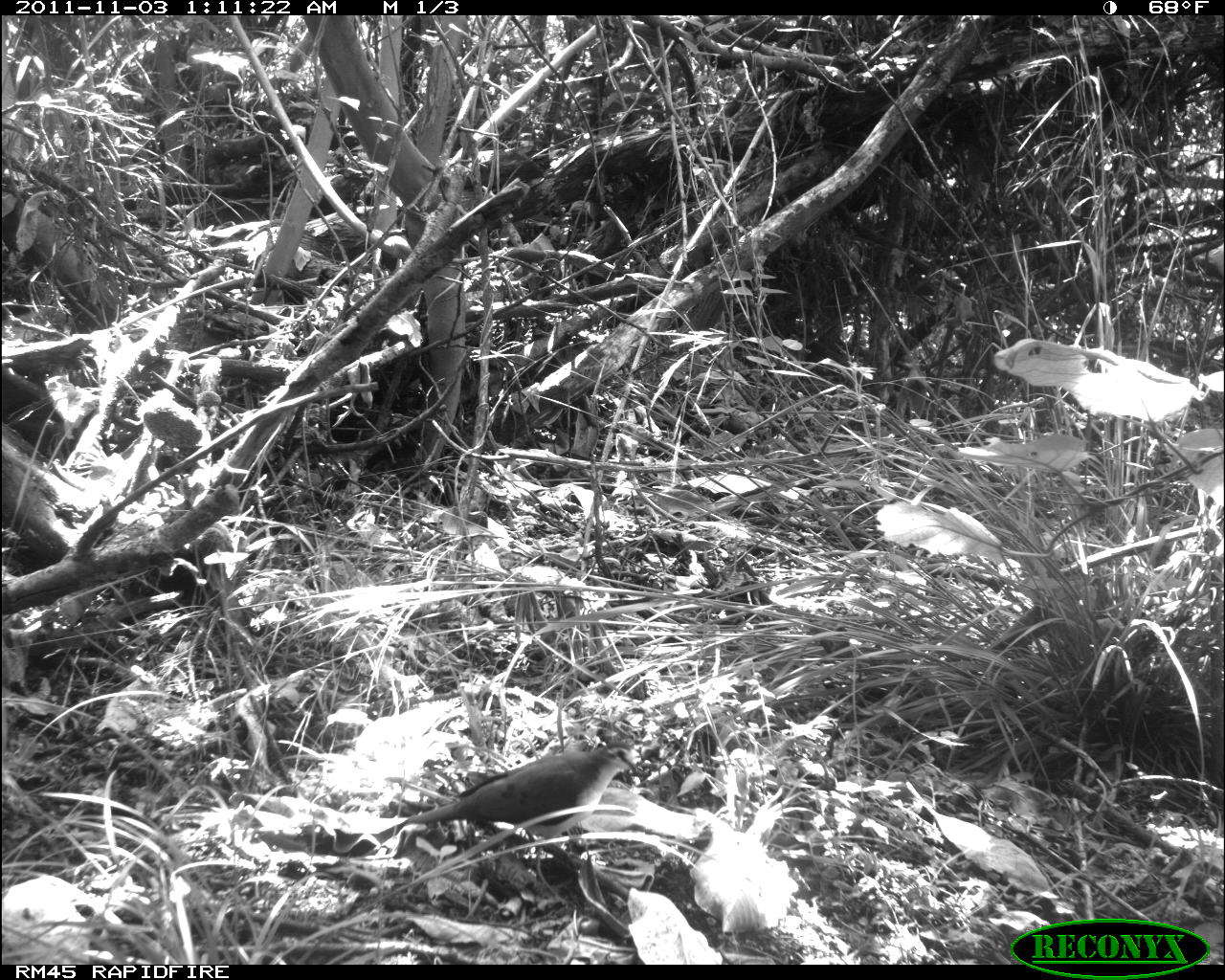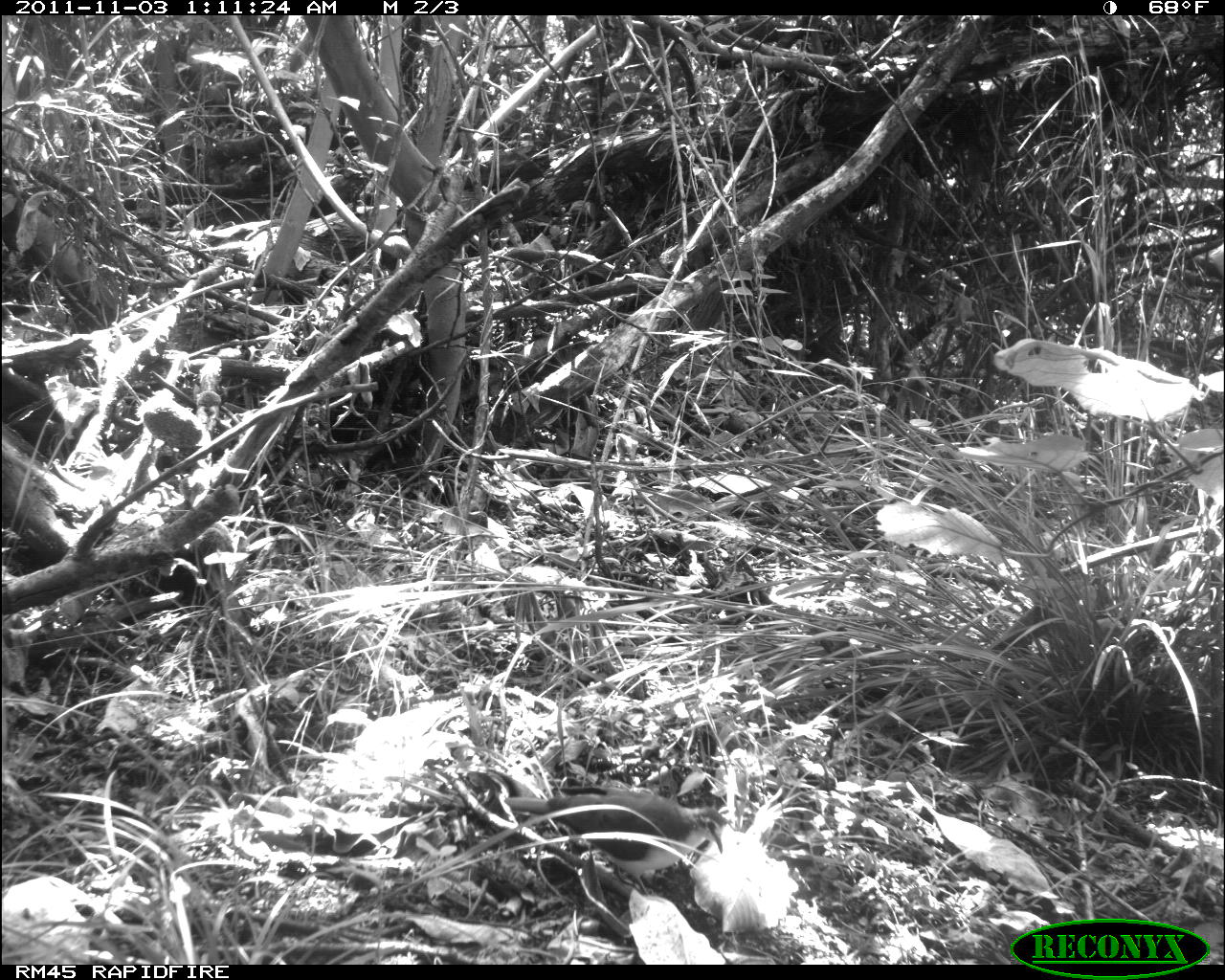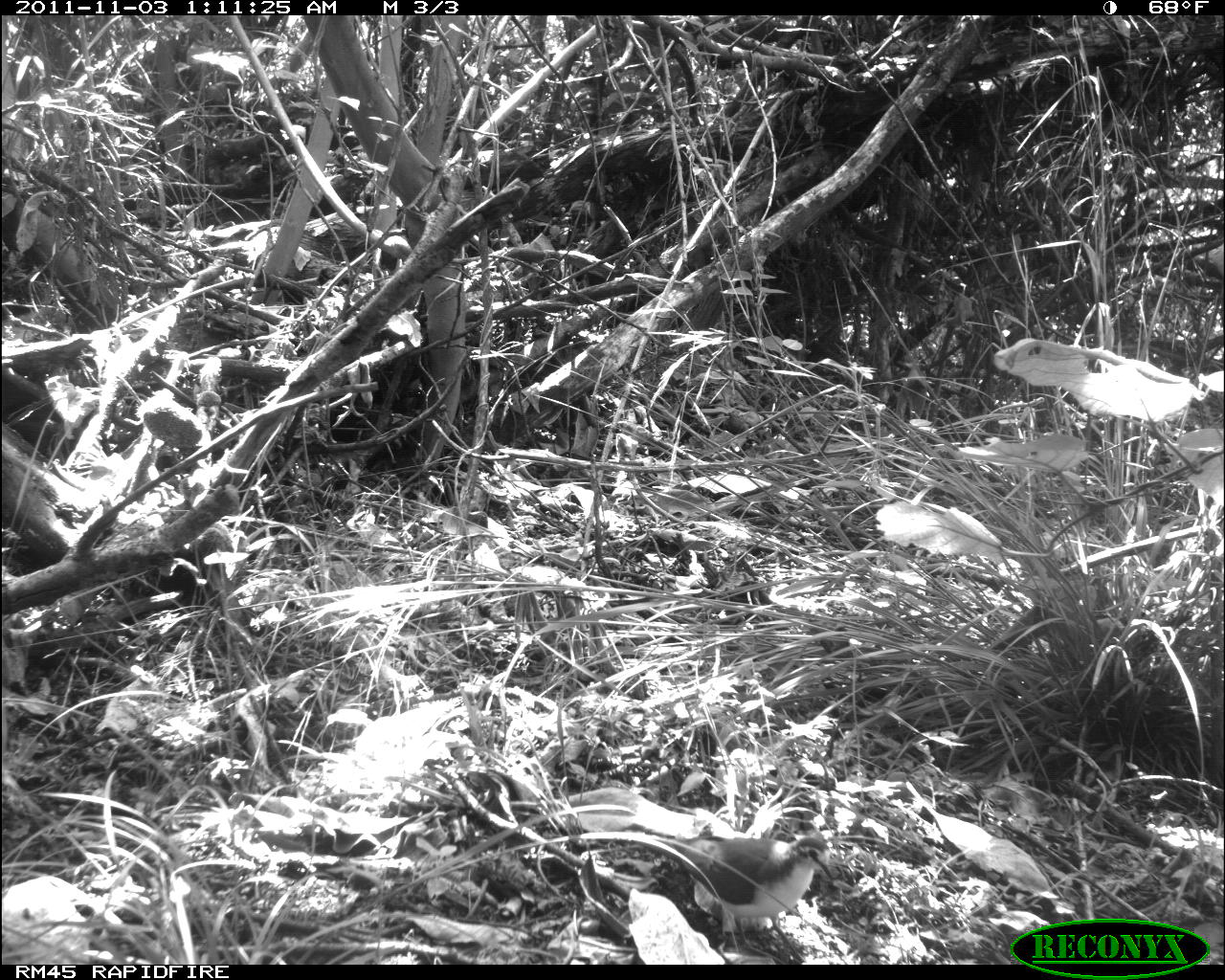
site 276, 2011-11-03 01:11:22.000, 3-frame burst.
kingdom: Animalia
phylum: Chordata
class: Aves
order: Columbiformes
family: Columbidae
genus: Turtur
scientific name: Turtur chalcospilos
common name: emerald-spotted wood dove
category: turtur calcospilos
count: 1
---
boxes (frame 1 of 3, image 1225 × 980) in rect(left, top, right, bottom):
turtur calcospilos: rect(406, 741, 637, 910)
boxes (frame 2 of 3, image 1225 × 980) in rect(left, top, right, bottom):
turtur calcospilos: rect(504, 785, 724, 897)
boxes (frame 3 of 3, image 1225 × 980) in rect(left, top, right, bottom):
turtur calcospilos: rect(634, 835, 833, 961)